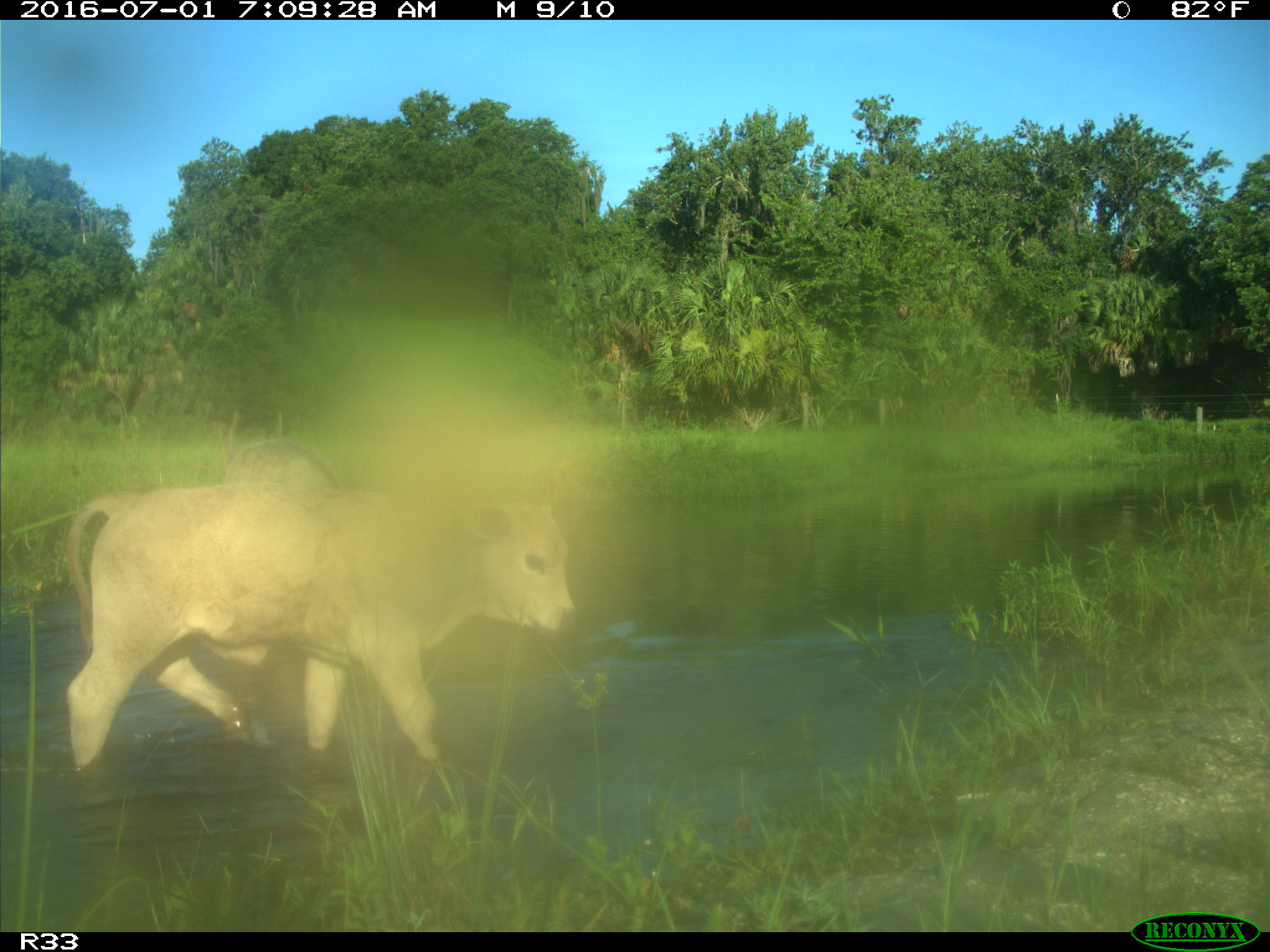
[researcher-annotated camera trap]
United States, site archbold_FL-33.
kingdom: Animalia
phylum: Chordata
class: Mammalia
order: Artiodactyla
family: Bovidae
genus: Bos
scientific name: Bos taurus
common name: domestic cow